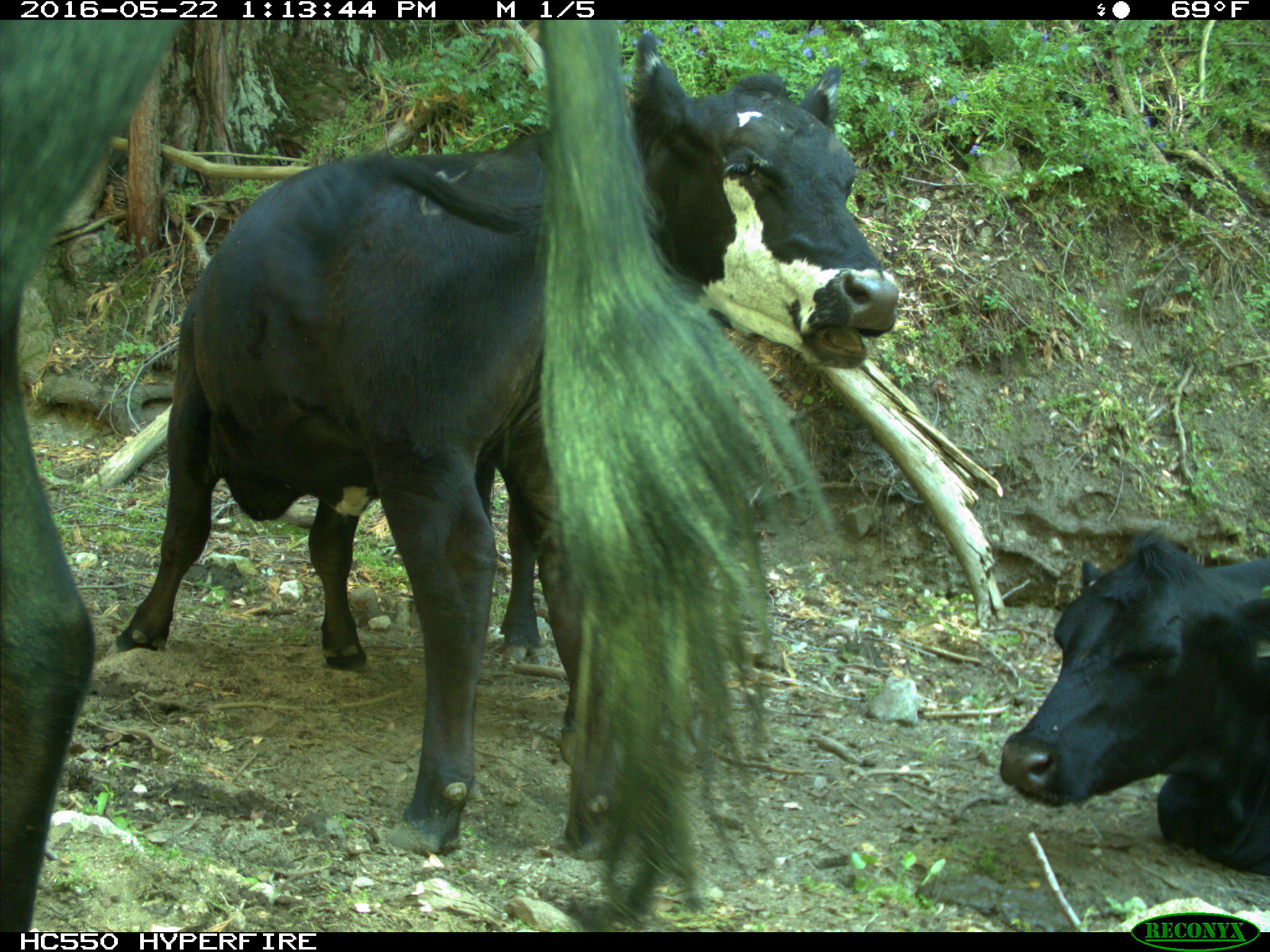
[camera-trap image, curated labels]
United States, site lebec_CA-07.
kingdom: Animalia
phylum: Chordata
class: Mammalia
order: Artiodactyla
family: Bovidae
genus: Bos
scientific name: Bos taurus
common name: domestic cow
Bos taurus (domestic cow).